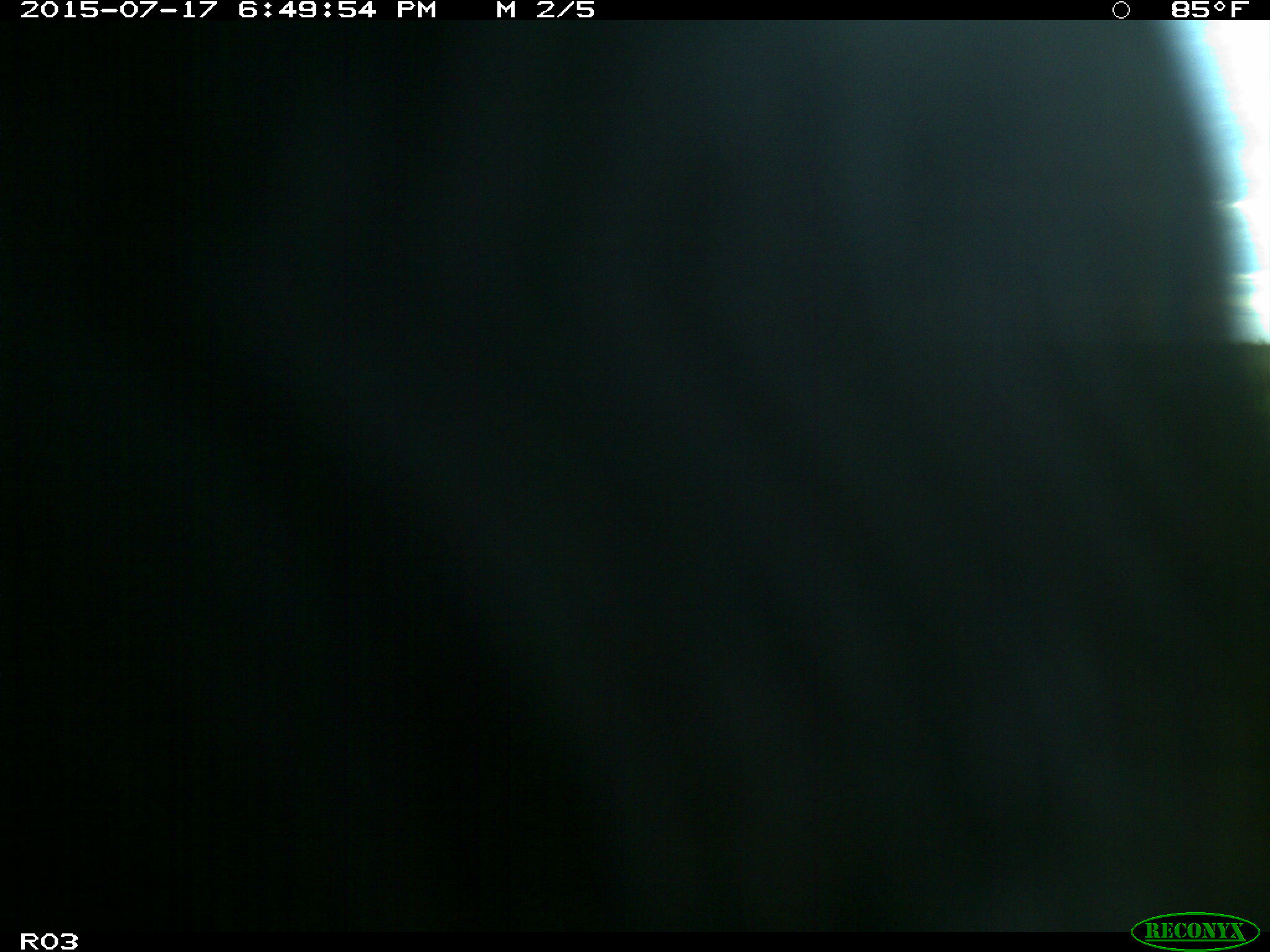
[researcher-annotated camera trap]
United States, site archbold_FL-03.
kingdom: Animalia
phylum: Chordata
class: Mammalia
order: Artiodactyla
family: Bovidae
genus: Bos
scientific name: Bos taurus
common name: domestic cow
Bos taurus (domestic cow).